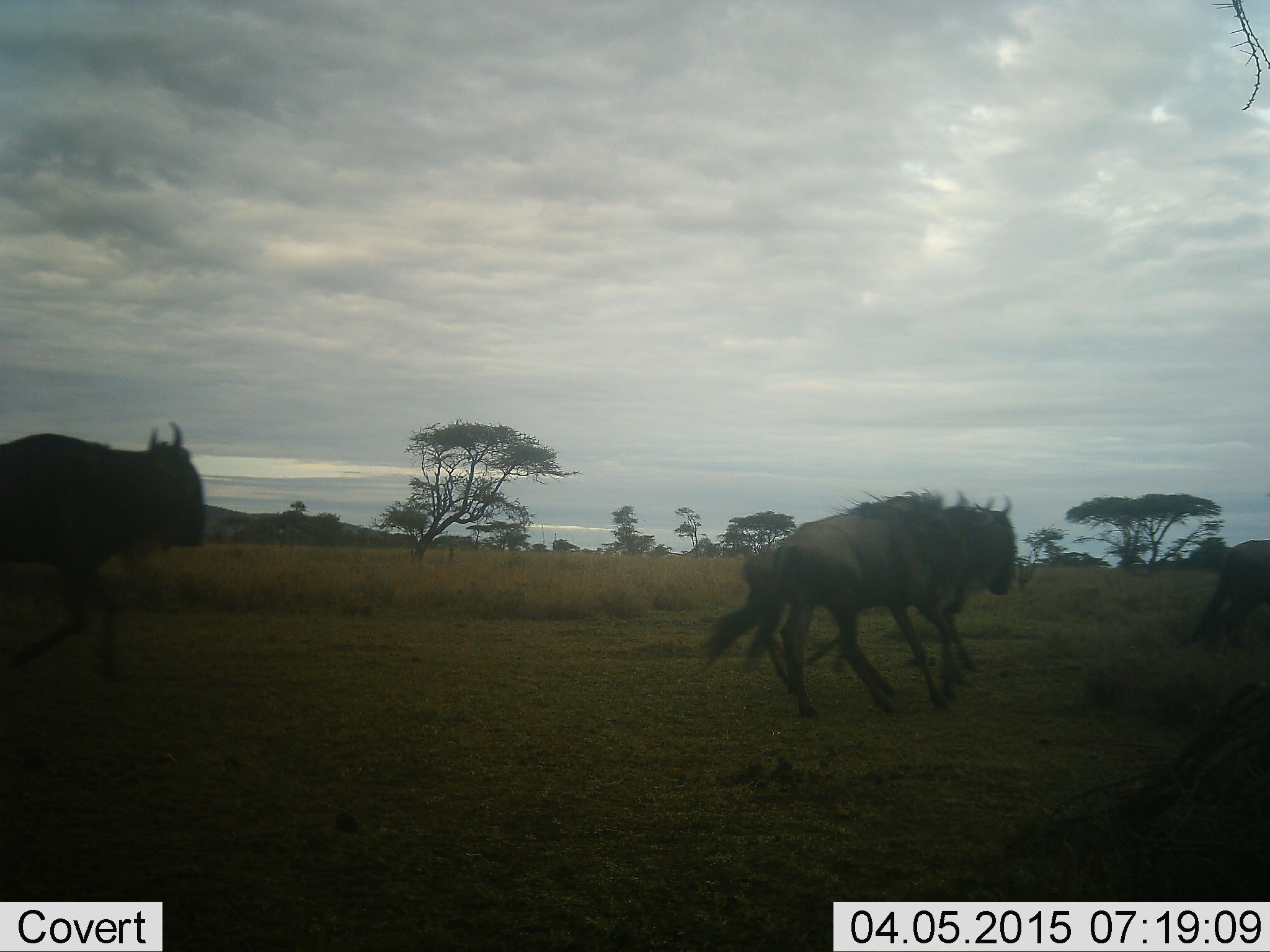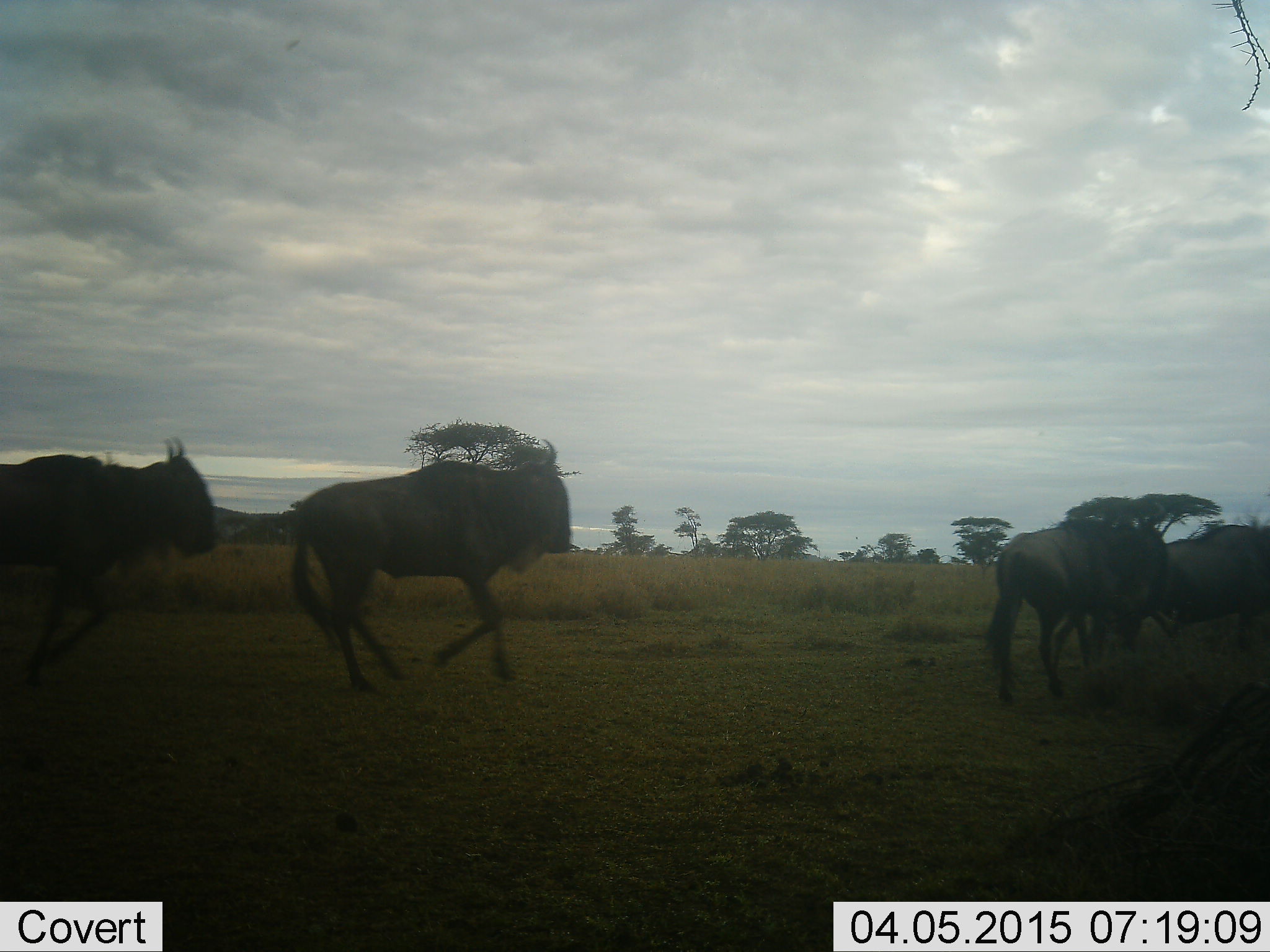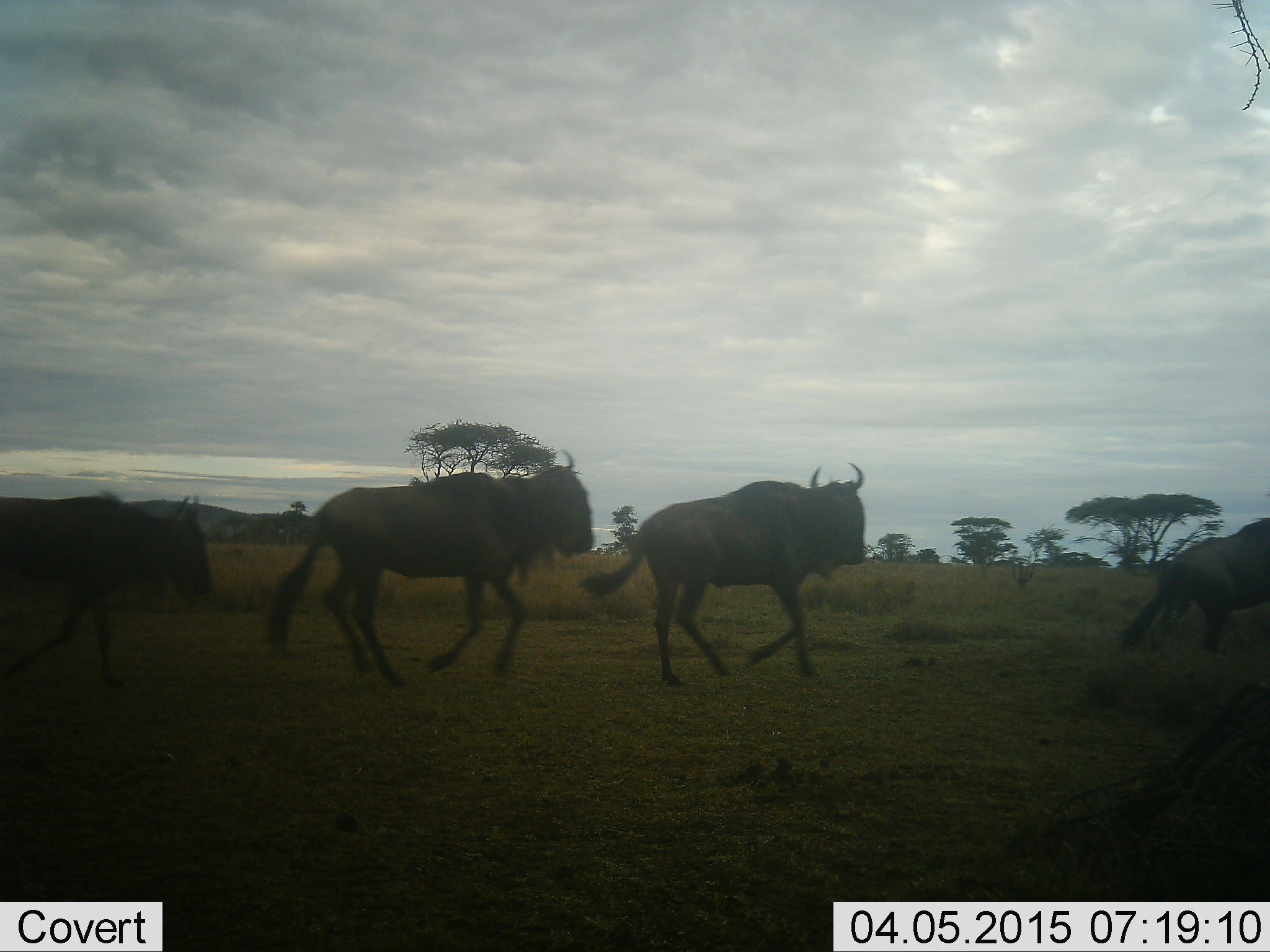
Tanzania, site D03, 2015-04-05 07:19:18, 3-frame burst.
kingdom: Animalia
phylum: Chordata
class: Mammalia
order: Artiodactyla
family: Bovidae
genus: Connochaetes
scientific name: Connochaetes taurinus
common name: blue wildebeest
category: wildebeest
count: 5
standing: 10%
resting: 0%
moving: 90%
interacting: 10%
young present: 10%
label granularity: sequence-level